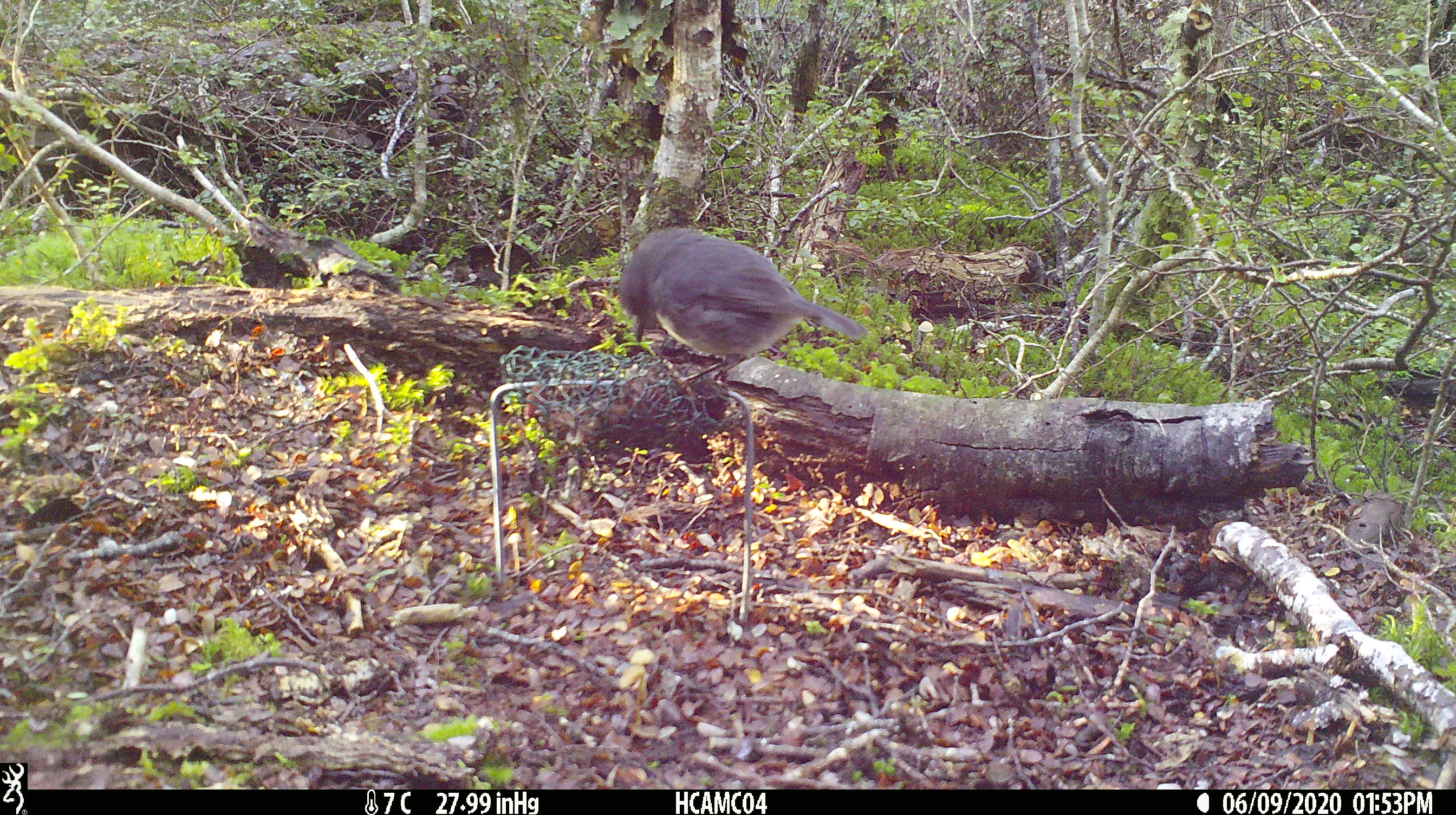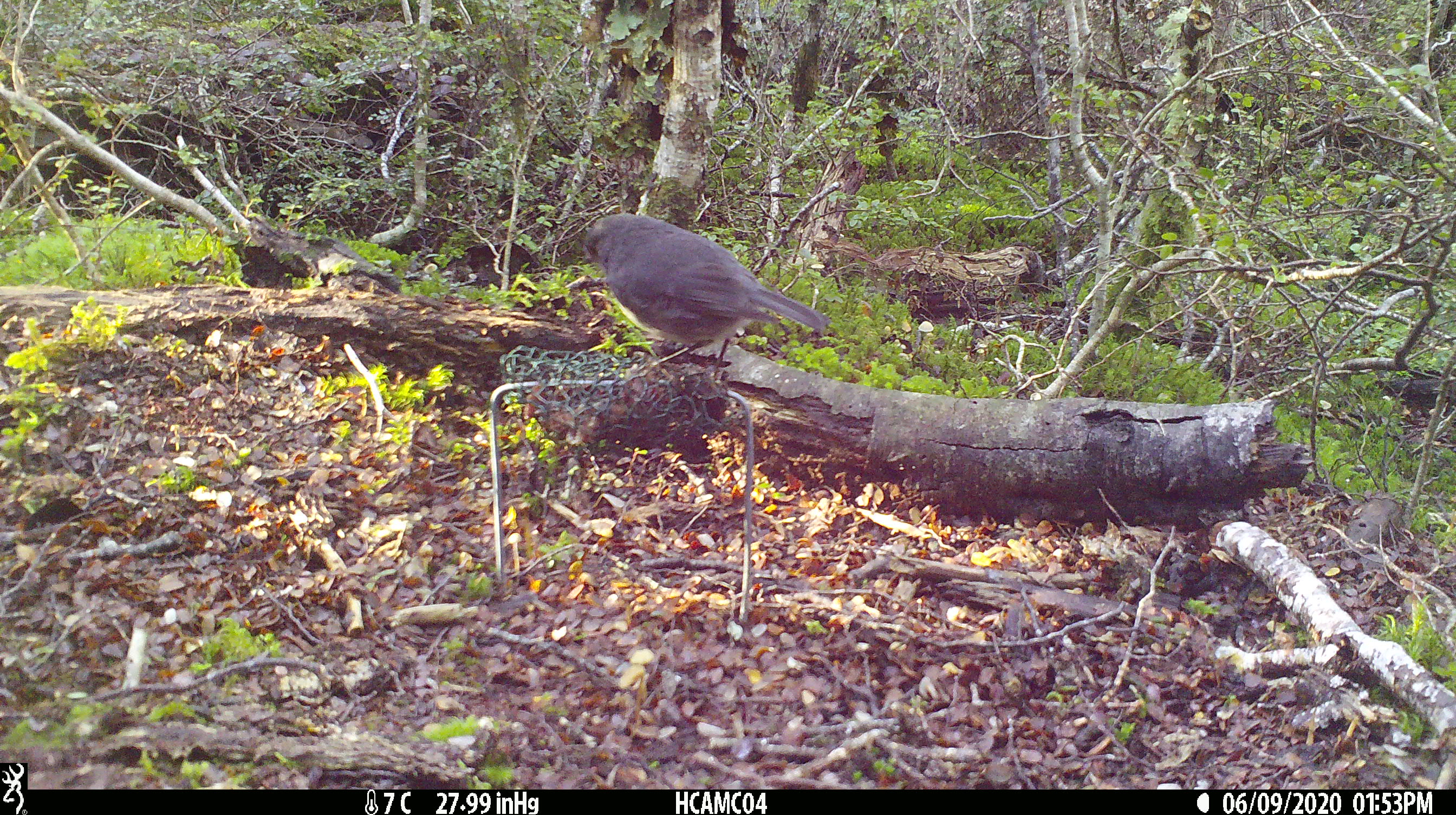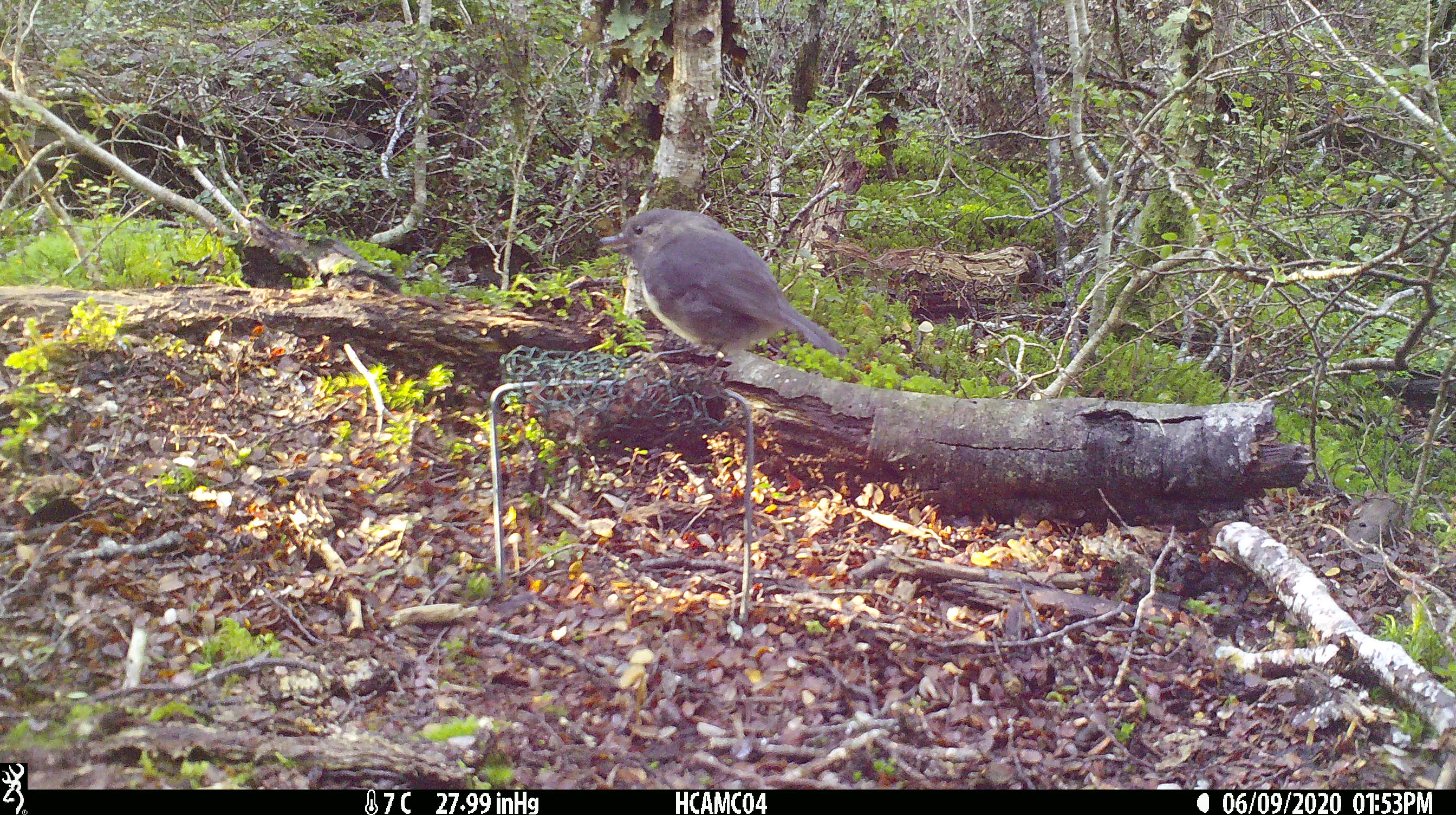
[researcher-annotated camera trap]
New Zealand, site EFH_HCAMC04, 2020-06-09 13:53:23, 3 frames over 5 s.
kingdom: Animalia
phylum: Chordata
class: Aves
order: Passeriformes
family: Petroicidae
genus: Petroica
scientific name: Petroica australis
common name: new zealand robin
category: robin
Robin (new zealand robin) (Petroica australis).